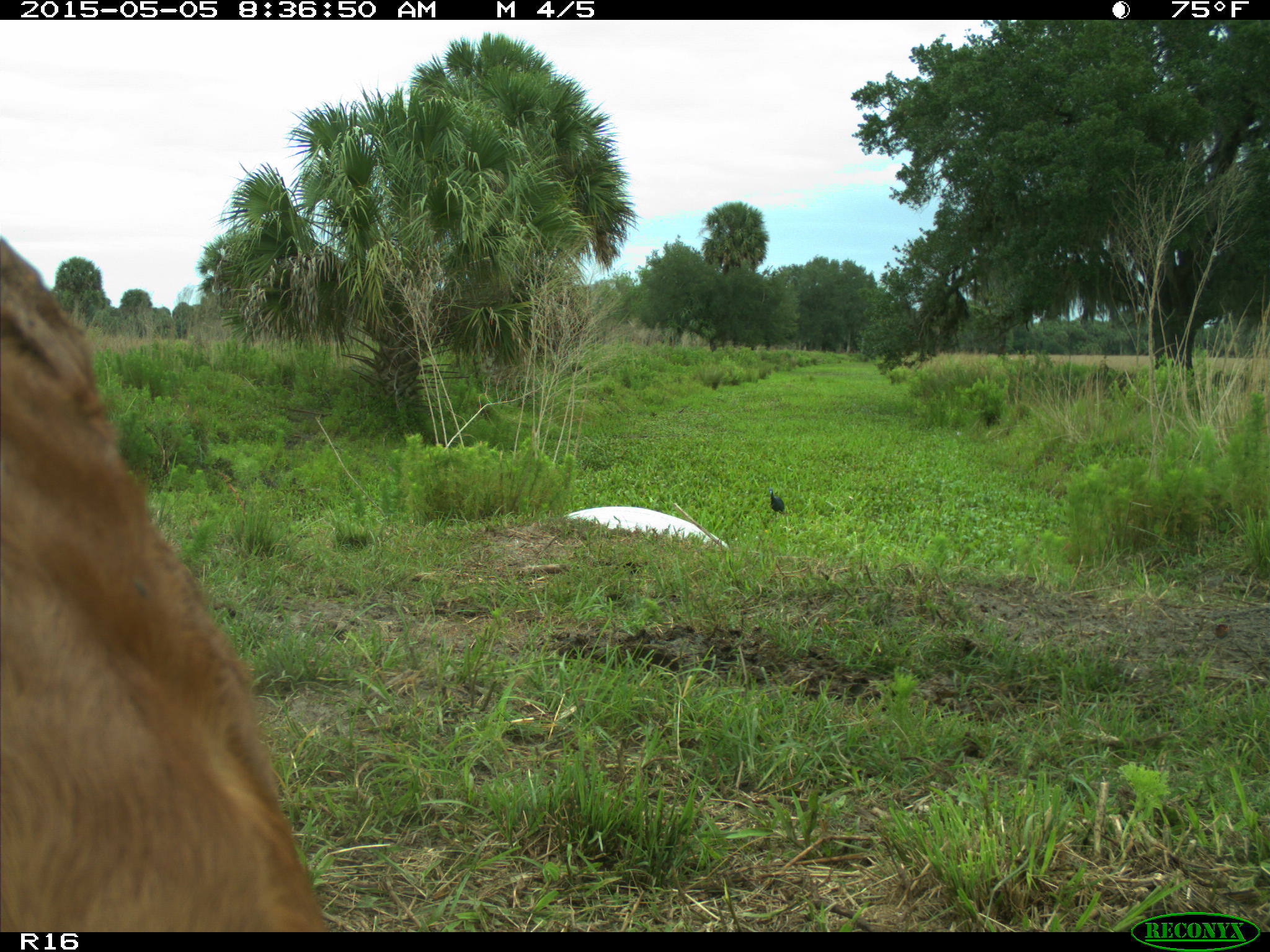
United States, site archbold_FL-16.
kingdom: Animalia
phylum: Chordata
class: Mammalia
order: Artiodactyla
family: Bovidae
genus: Bos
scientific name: Bos taurus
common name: domestic cow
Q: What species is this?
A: Bos taurus (domestic cow).